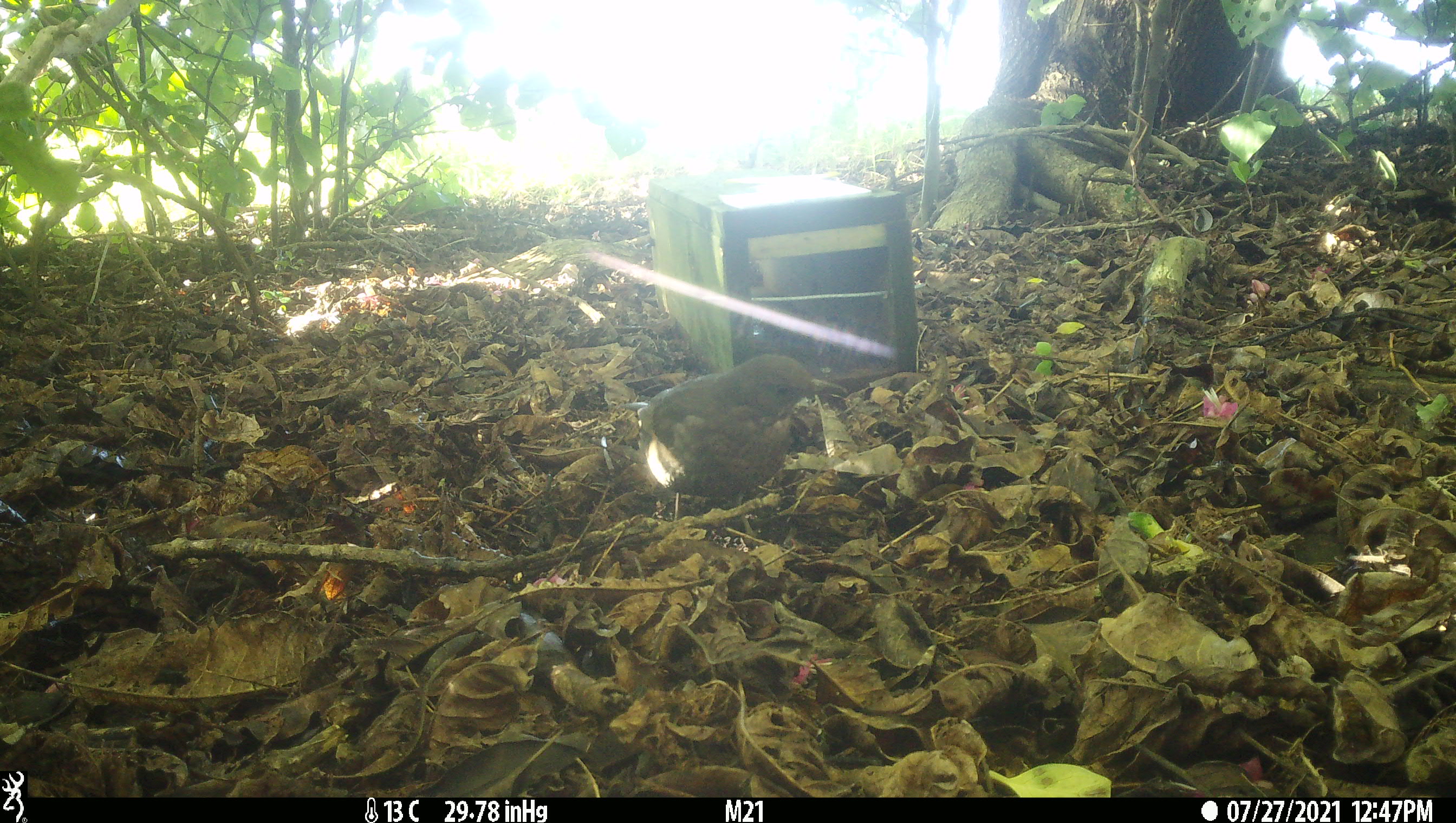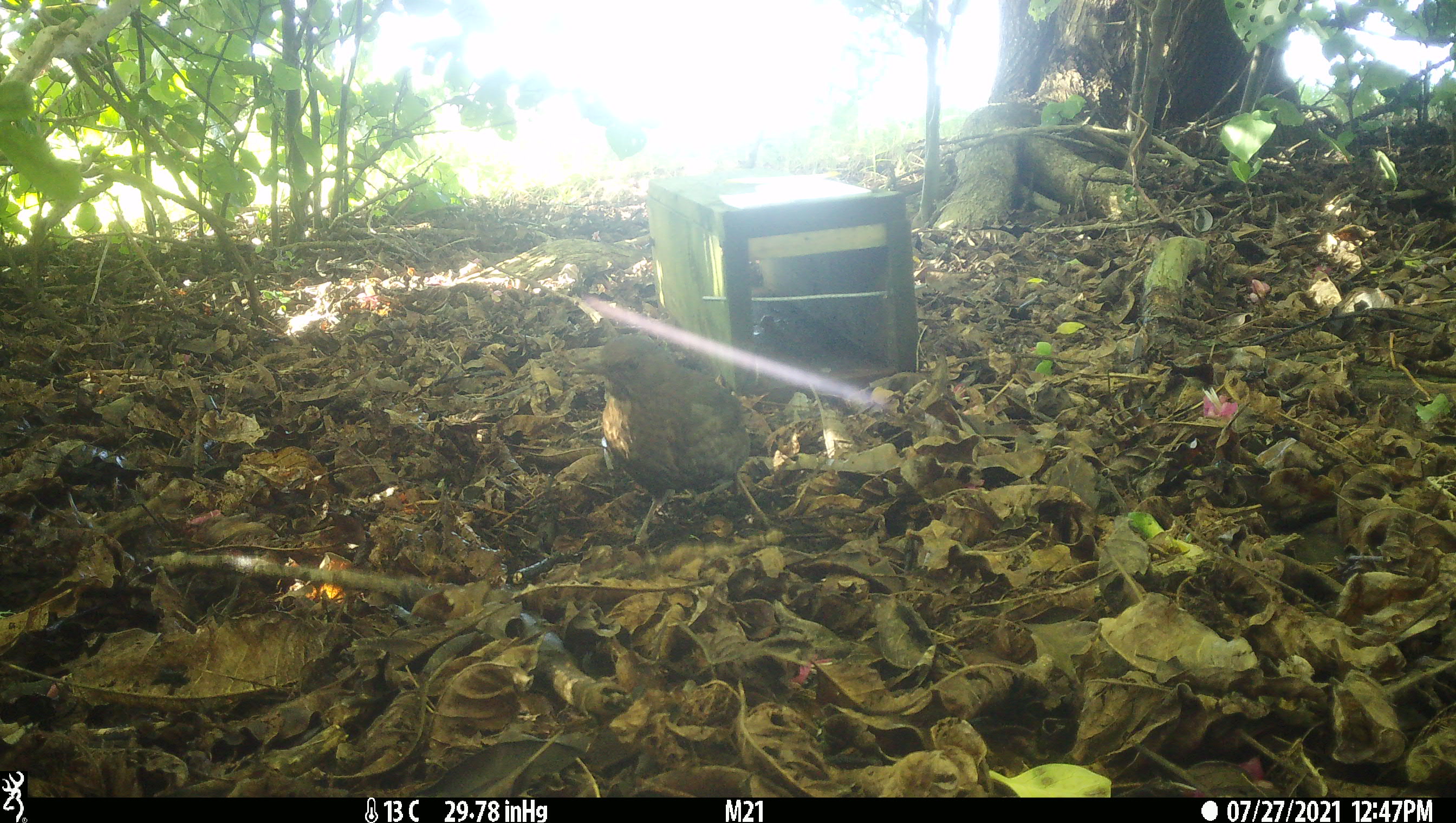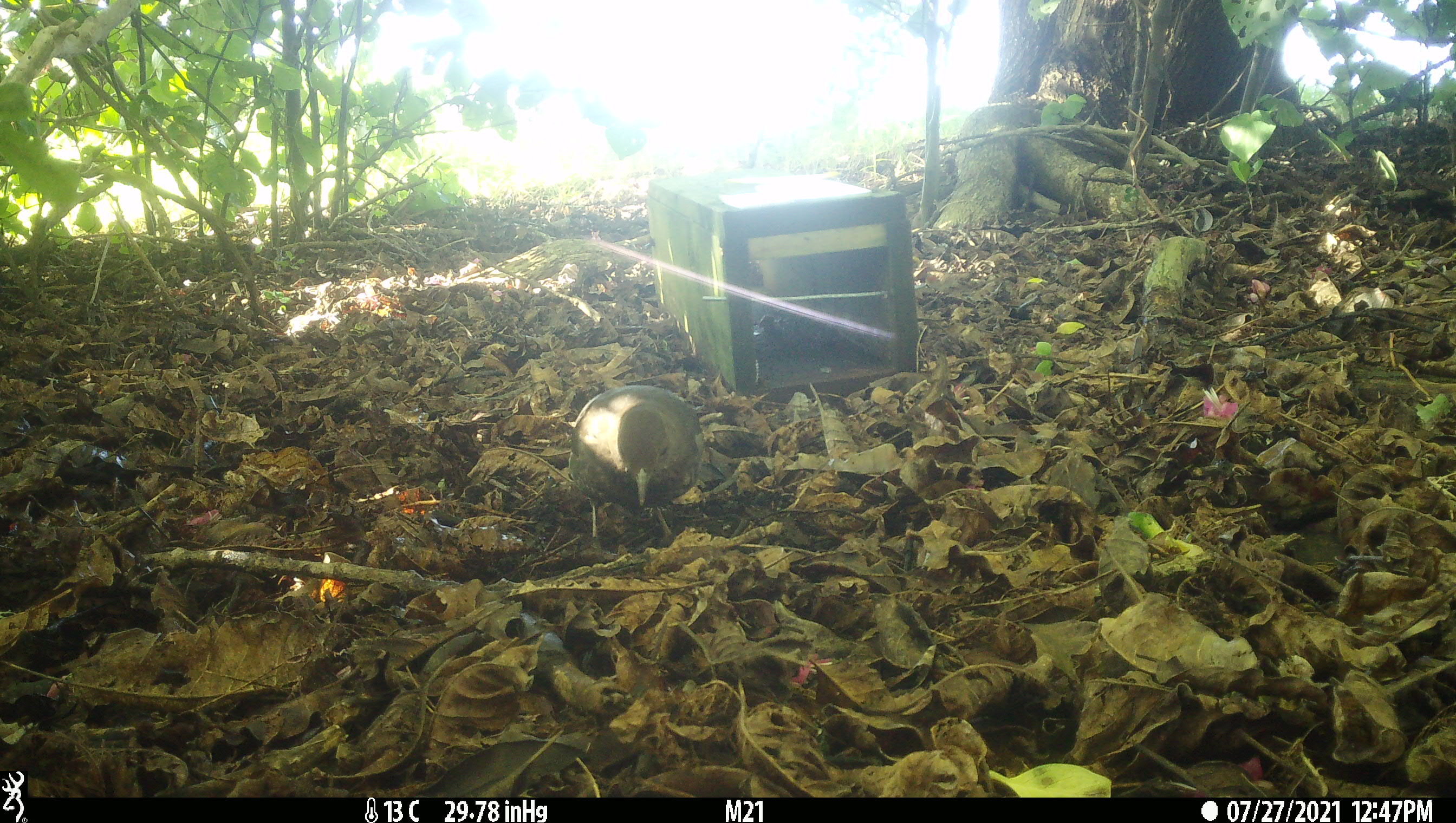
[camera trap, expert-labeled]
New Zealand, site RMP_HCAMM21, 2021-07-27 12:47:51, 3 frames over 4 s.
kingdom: Animalia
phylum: Chordata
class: Aves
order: Passeriformes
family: Turdidae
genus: Turdus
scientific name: Turdus merula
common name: eurasian blackbird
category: blackbird